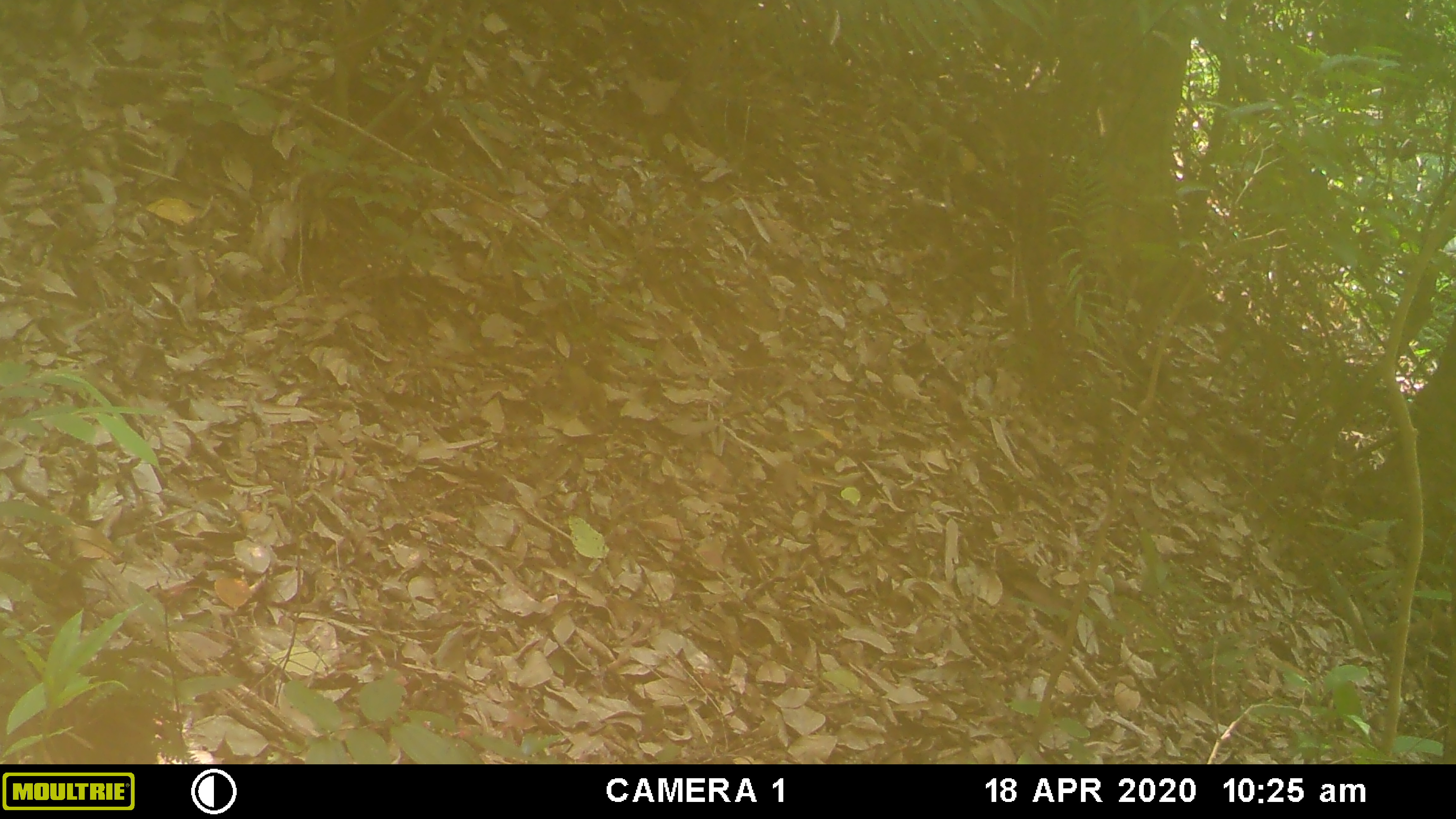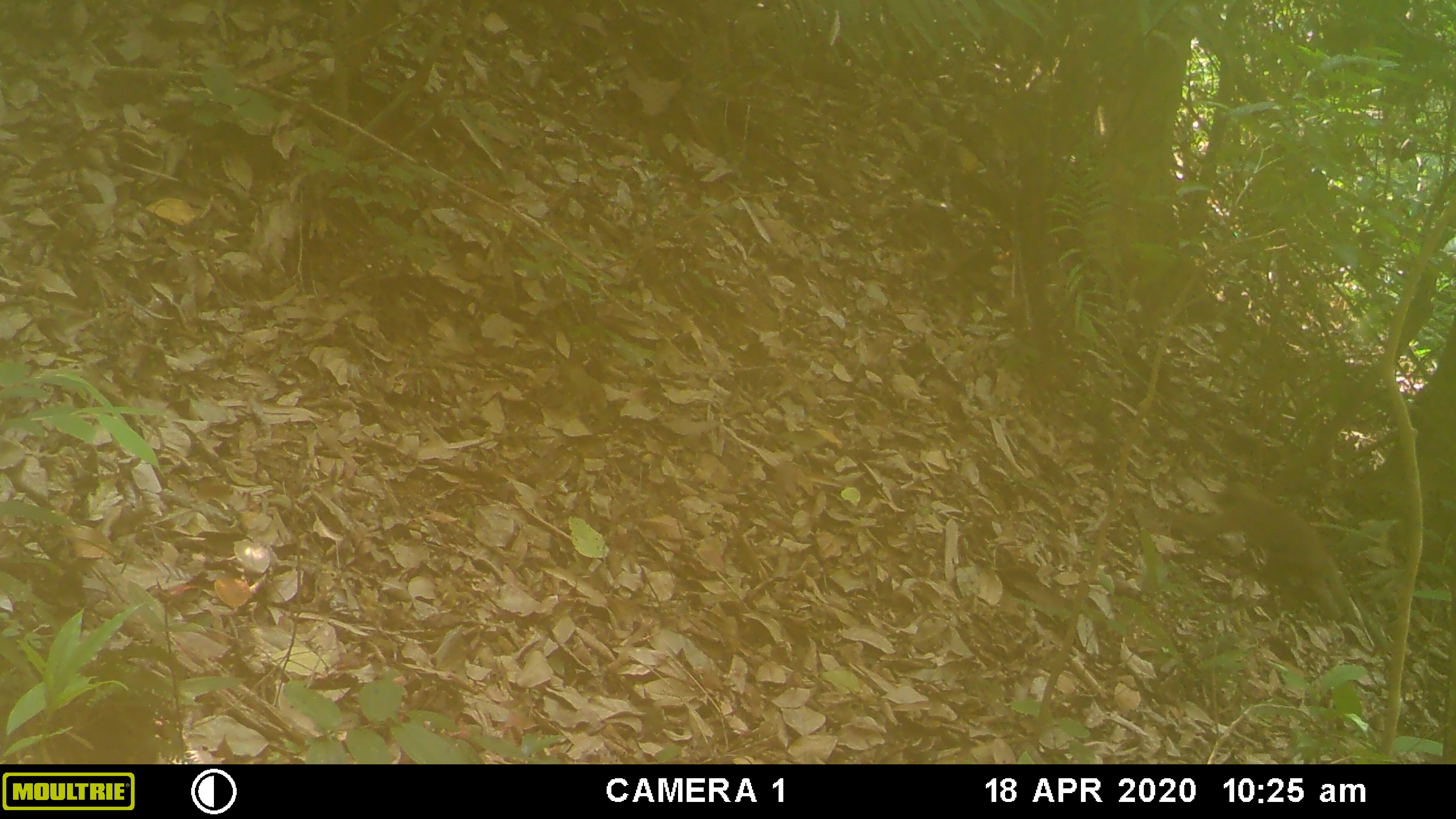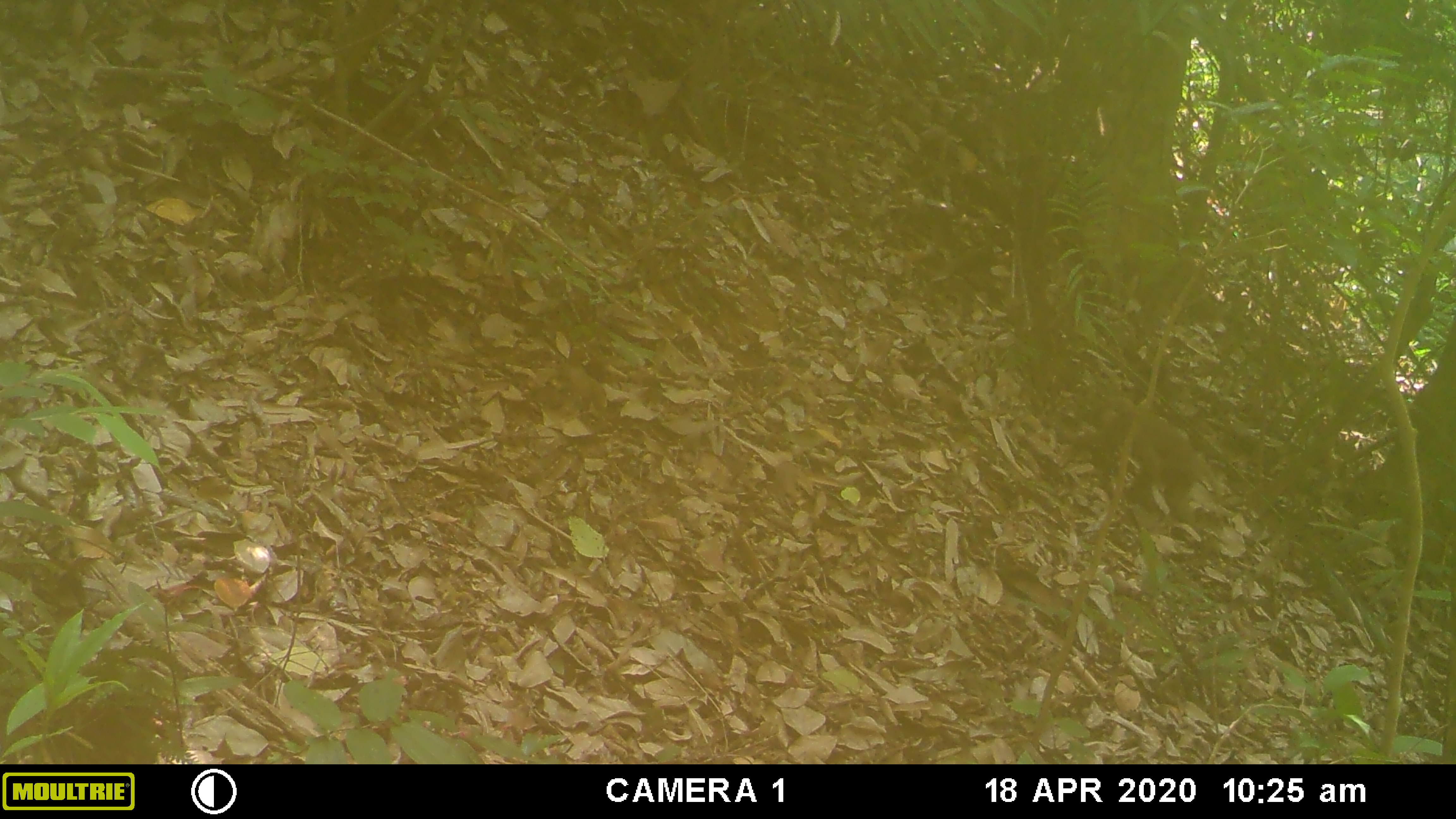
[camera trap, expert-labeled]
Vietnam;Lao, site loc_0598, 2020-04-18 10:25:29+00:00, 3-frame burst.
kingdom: Animalia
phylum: Chordata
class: Mammalia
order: Primates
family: Cercopithecidae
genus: Macaca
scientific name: Macaca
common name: macaques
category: assam or rhesus macaque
Assam or rhesus macaque (macaques) (Macaca). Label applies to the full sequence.